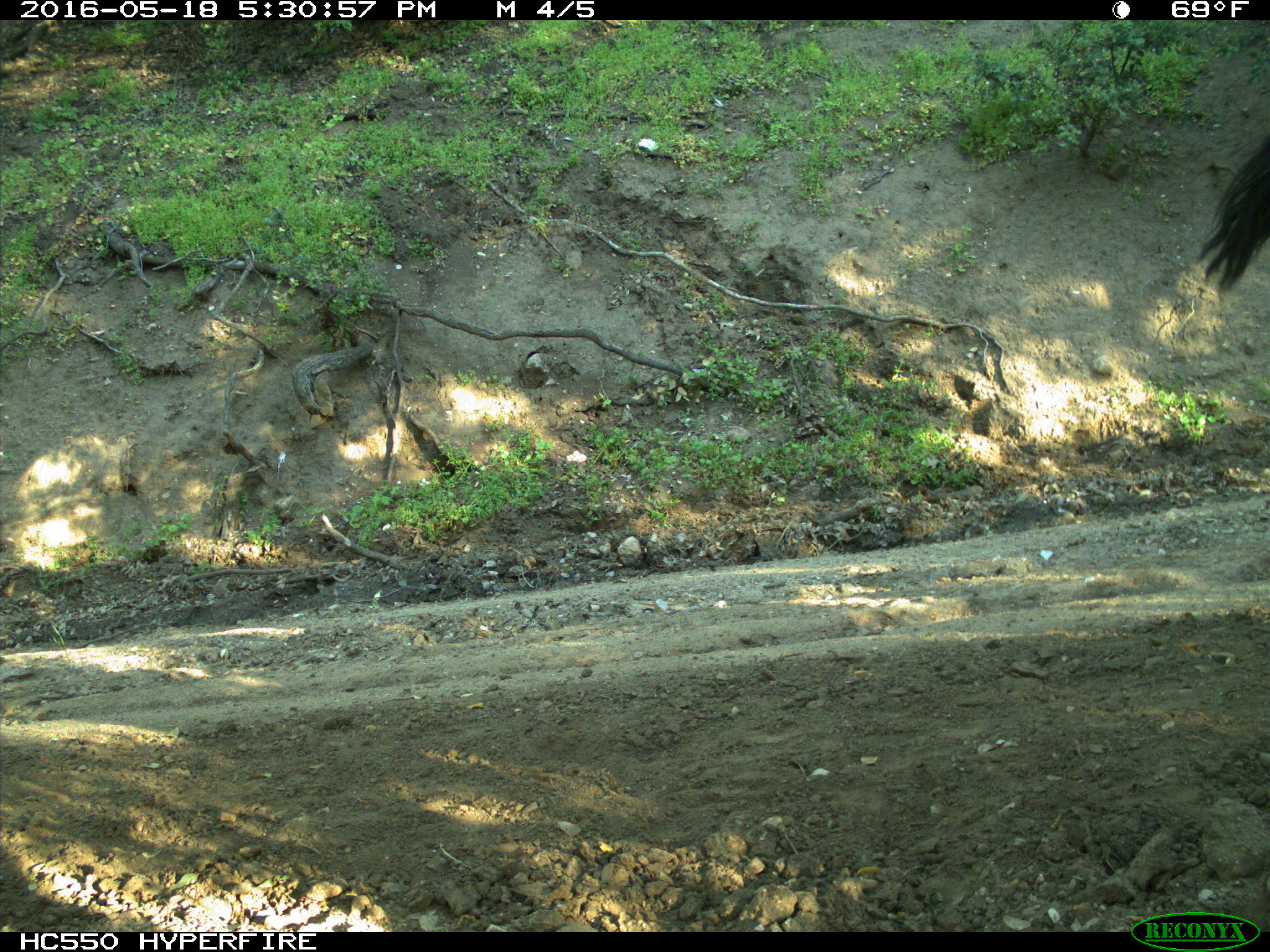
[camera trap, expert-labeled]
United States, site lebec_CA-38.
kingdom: Animalia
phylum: Chordata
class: Mammalia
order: Artiodactyla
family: Bovidae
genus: Bos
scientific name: Bos taurus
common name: domestic cow